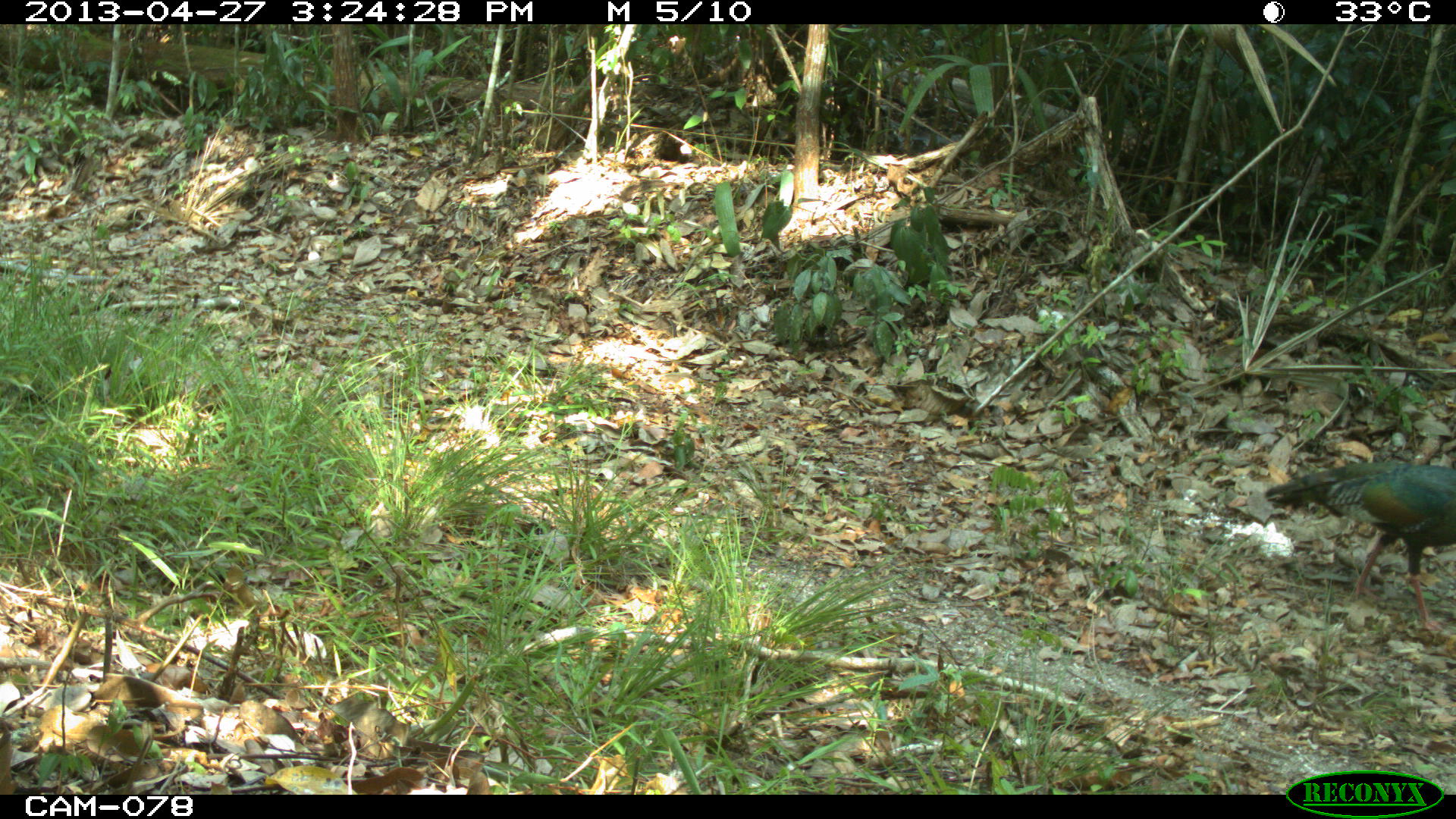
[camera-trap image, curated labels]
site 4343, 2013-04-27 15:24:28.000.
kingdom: Animalia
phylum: Chordata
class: Aves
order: Galliformes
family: Phasianidae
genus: Meleagris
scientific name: Meleagris ocellata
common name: ocellated turkey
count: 1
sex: female